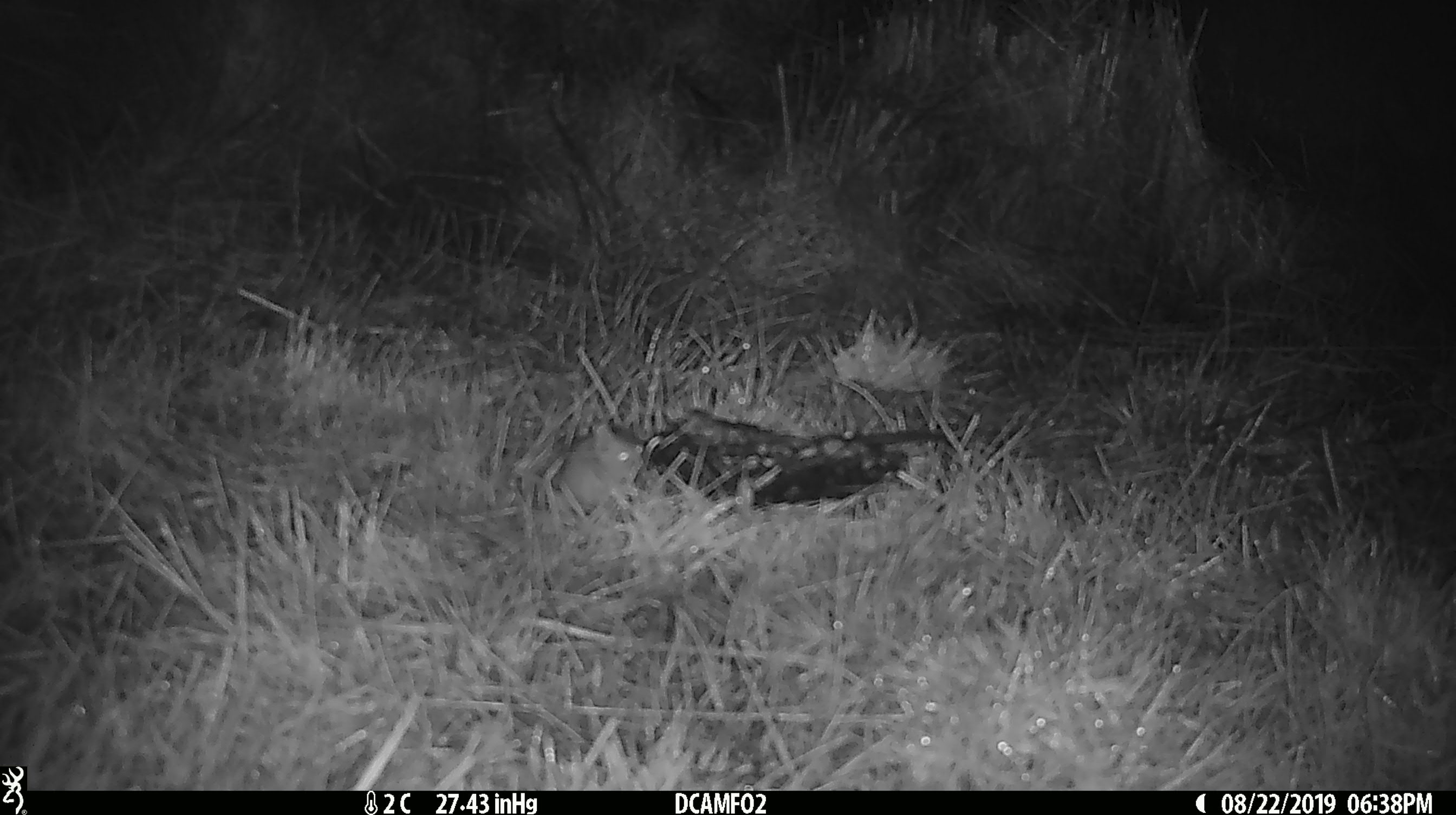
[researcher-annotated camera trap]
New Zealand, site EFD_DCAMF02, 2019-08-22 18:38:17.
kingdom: Animalia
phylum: Chordata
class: Mammalia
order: Rodentia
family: Muridae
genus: Mus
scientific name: Mus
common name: mouse